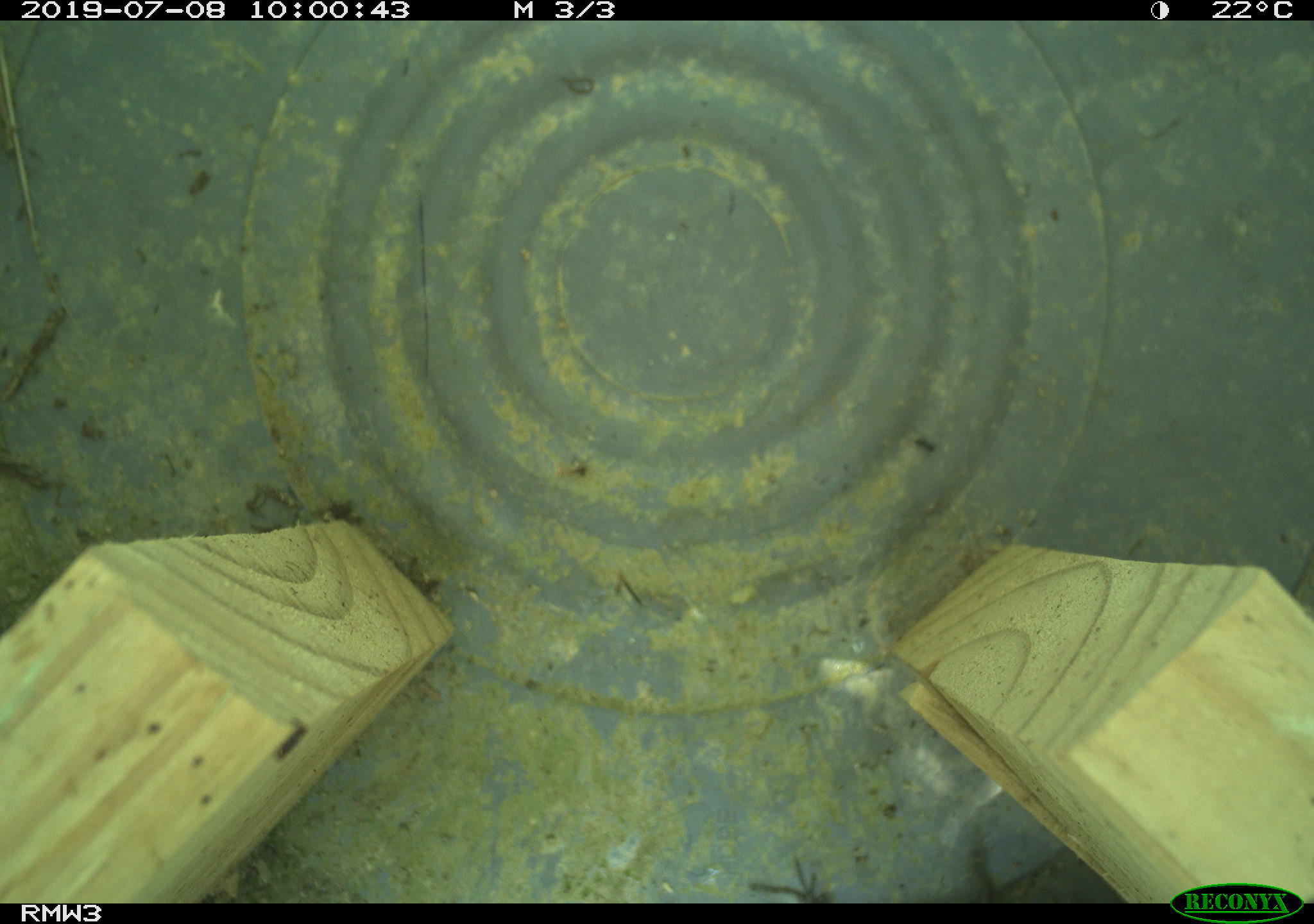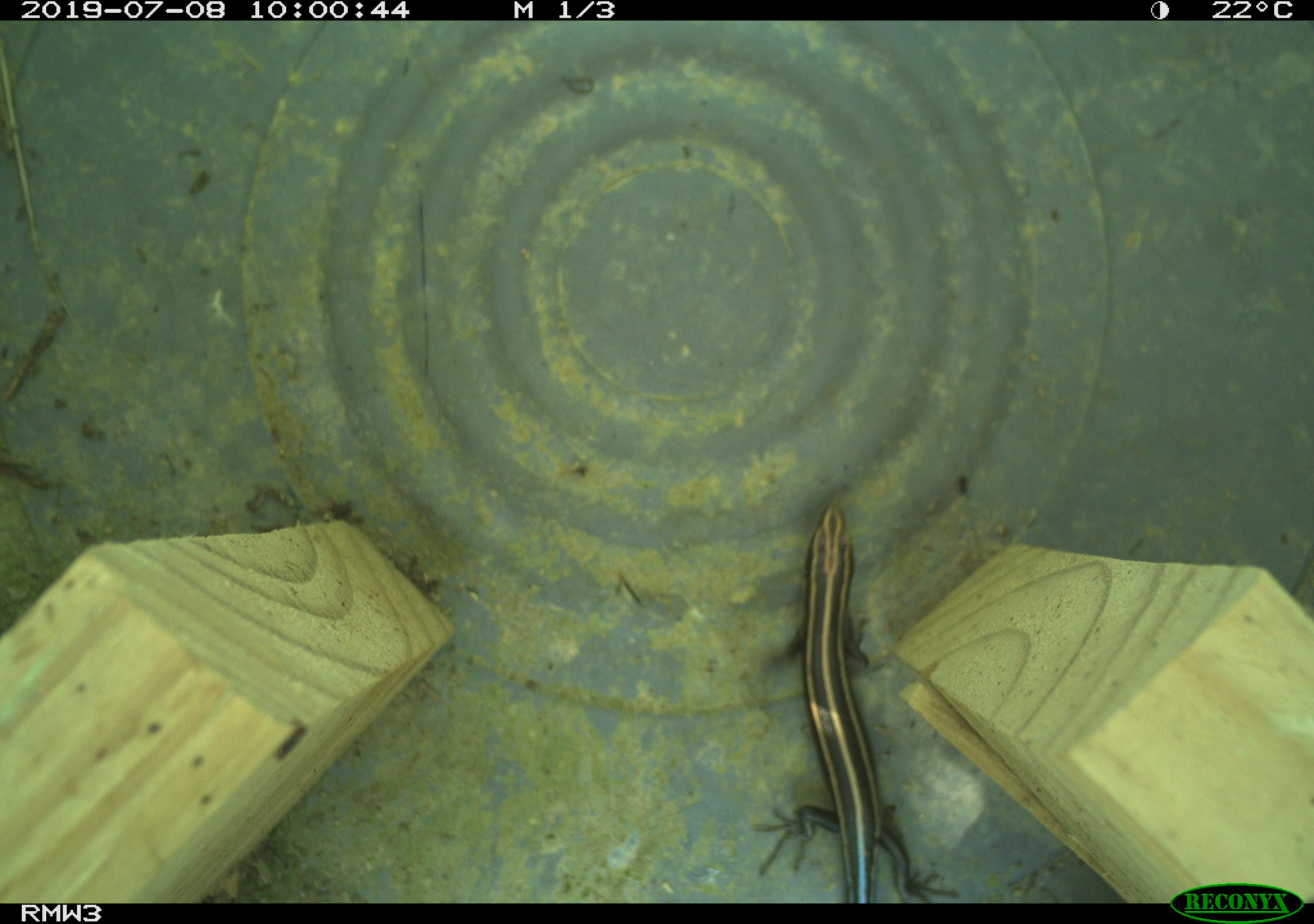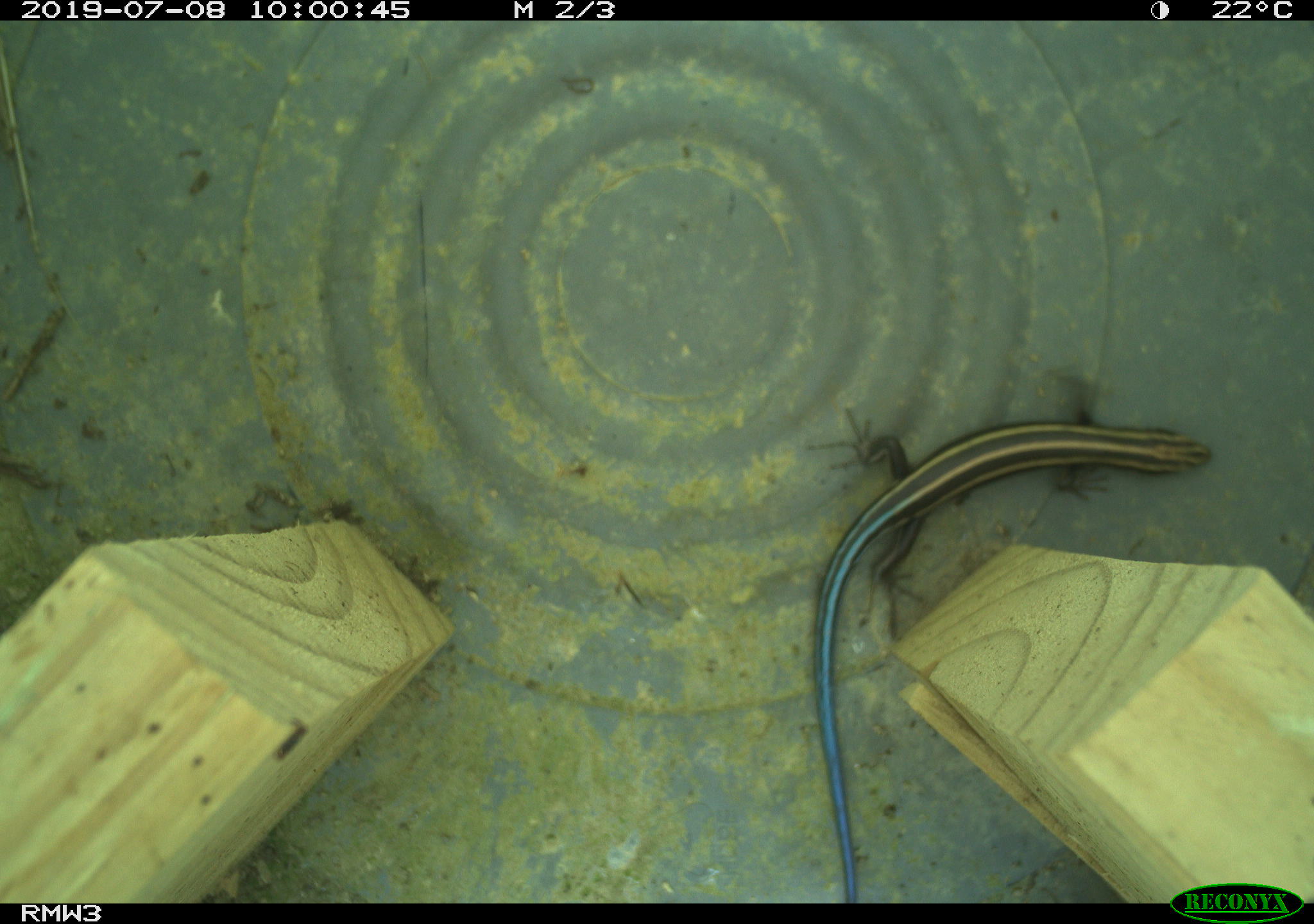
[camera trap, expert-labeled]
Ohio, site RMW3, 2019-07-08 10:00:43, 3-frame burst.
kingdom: Animalia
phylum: Chordata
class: Reptilia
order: Squamata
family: Scincidae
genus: Plestiodon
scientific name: Plestiodon fasciatus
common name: common five-lined skink